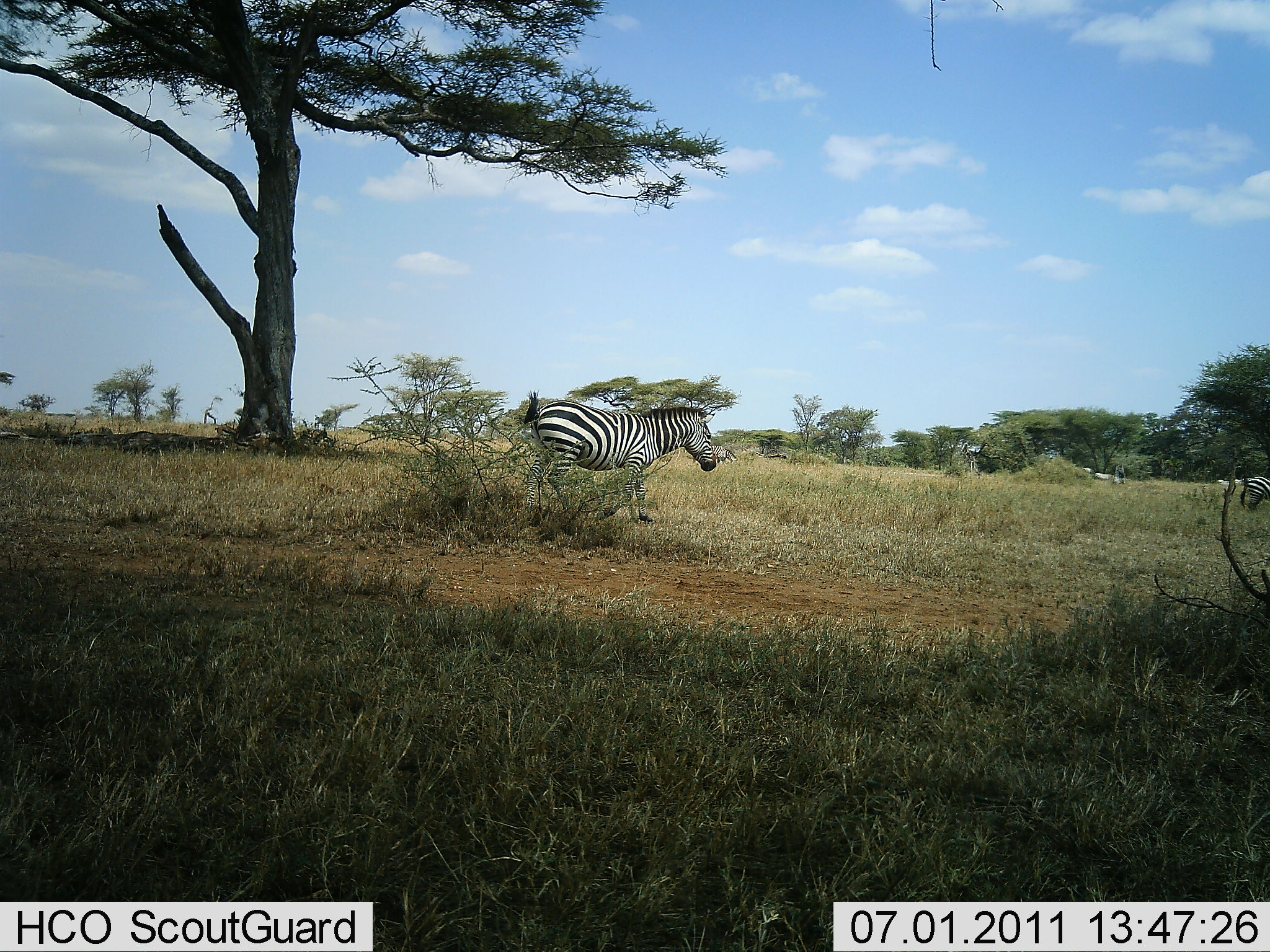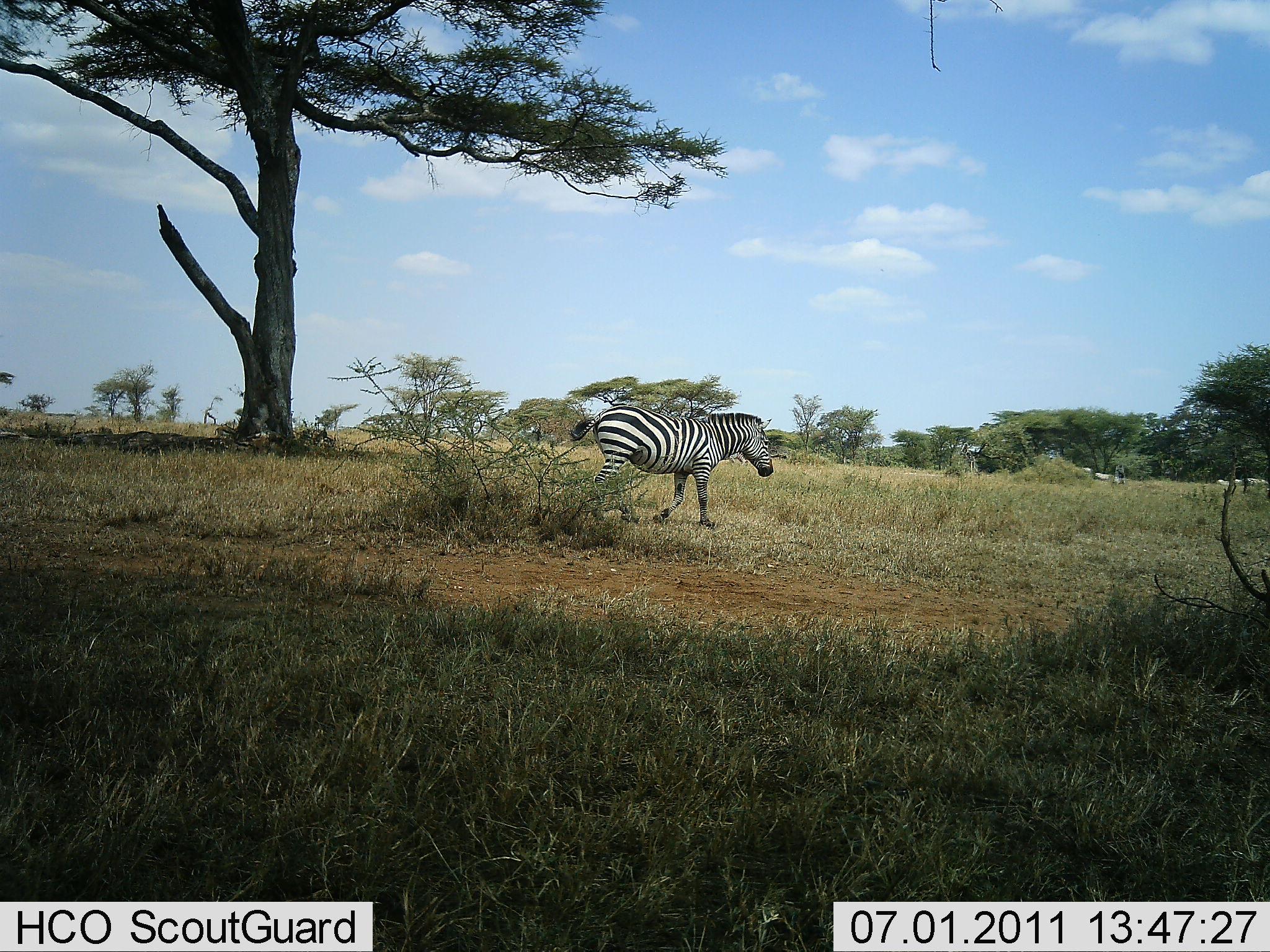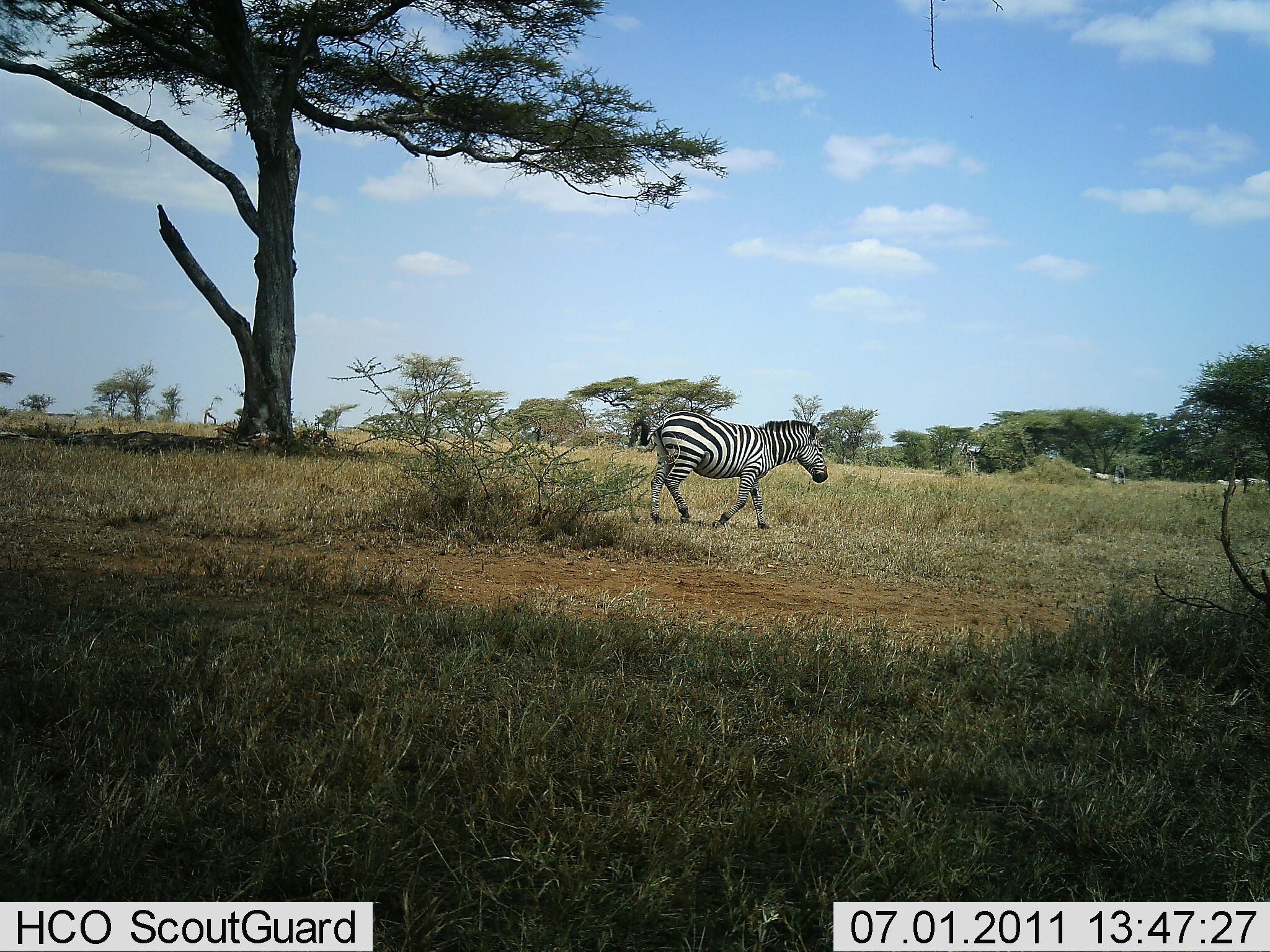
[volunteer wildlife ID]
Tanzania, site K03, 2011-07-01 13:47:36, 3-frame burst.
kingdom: Animalia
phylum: Chordata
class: Mammalia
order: Perissodactyla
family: Equidae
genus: Equus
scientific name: Equus quagga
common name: plains zebra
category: zebra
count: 1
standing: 8%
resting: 0%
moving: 92%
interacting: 0%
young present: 0%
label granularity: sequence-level